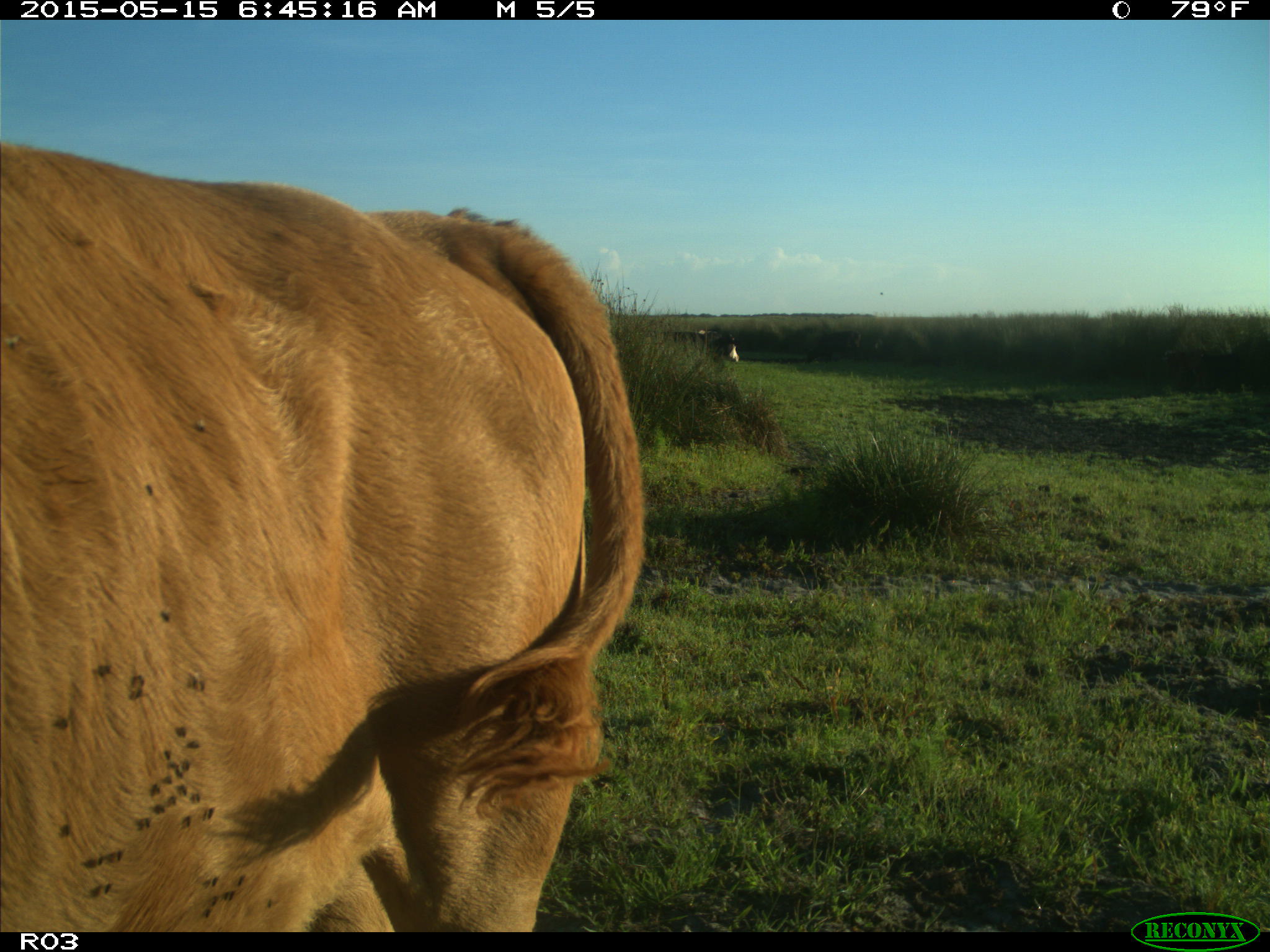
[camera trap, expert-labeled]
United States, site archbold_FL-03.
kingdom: Animalia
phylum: Chordata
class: Mammalia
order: Artiodactyla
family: Bovidae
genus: Bos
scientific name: Bos taurus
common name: domestic cow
Bos taurus (domestic cow).